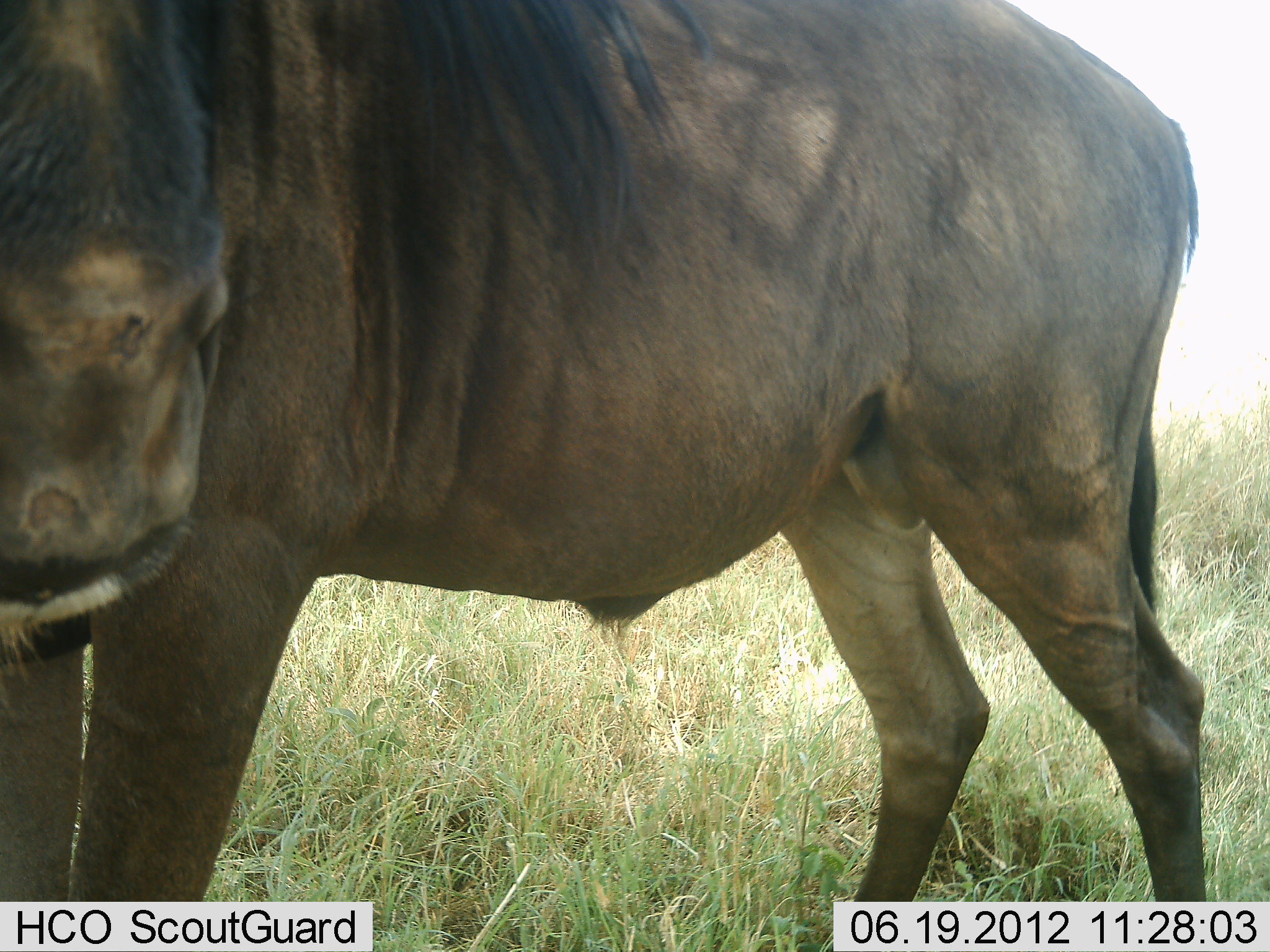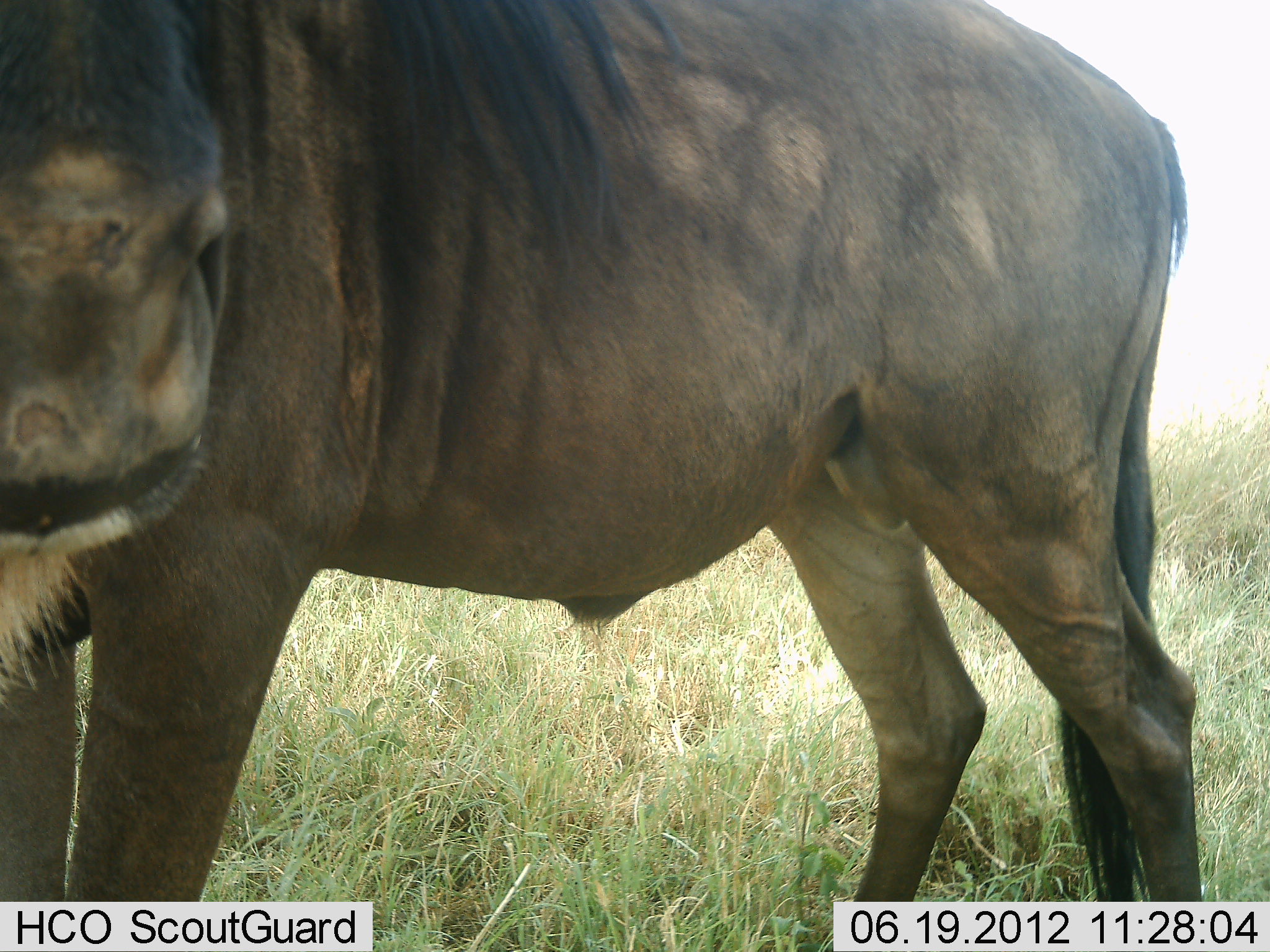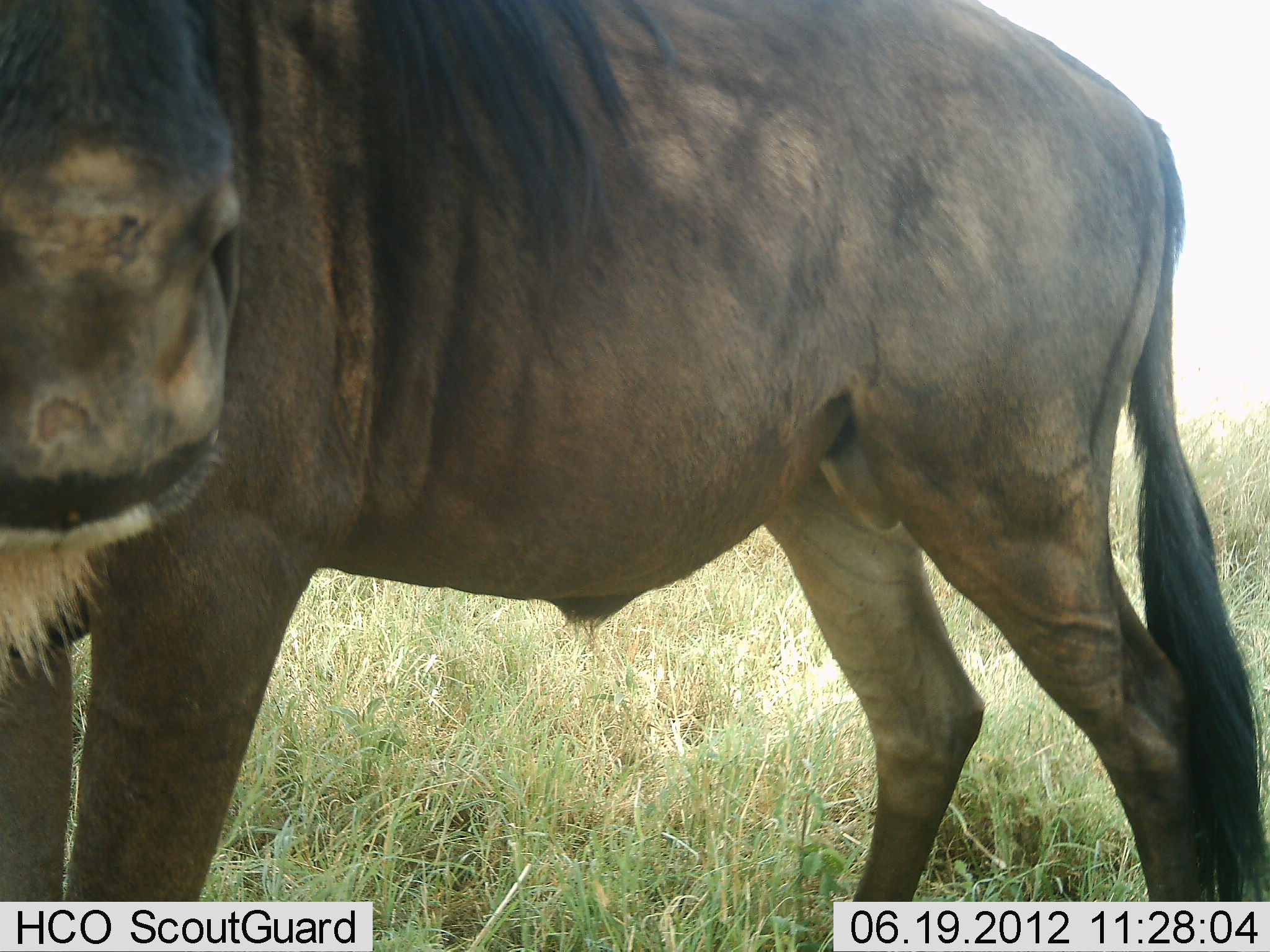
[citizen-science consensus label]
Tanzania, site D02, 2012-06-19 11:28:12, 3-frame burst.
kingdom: Animalia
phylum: Chordata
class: Mammalia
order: Artiodactyla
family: Bovidae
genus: Connochaetes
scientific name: Connochaetes taurinus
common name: blue wildebeest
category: wildebeest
Wildebeest (blue wildebeest) (Connochaetes taurinus), count 1. Behavior (volunteer vote fractions): standing 80%, resting 0%, moving 10%, interacting 10%. Young present (vote fraction): 0%. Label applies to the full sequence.